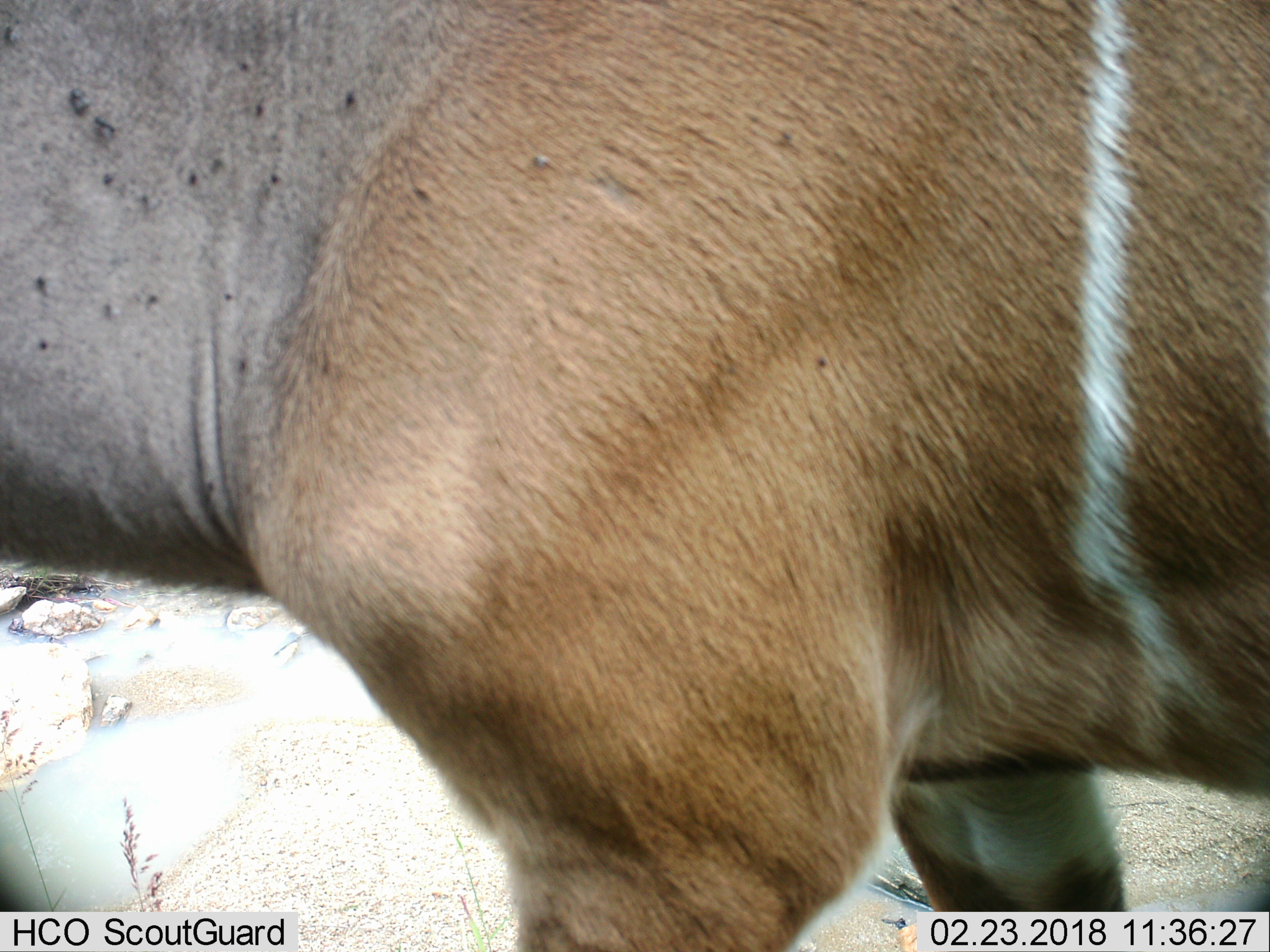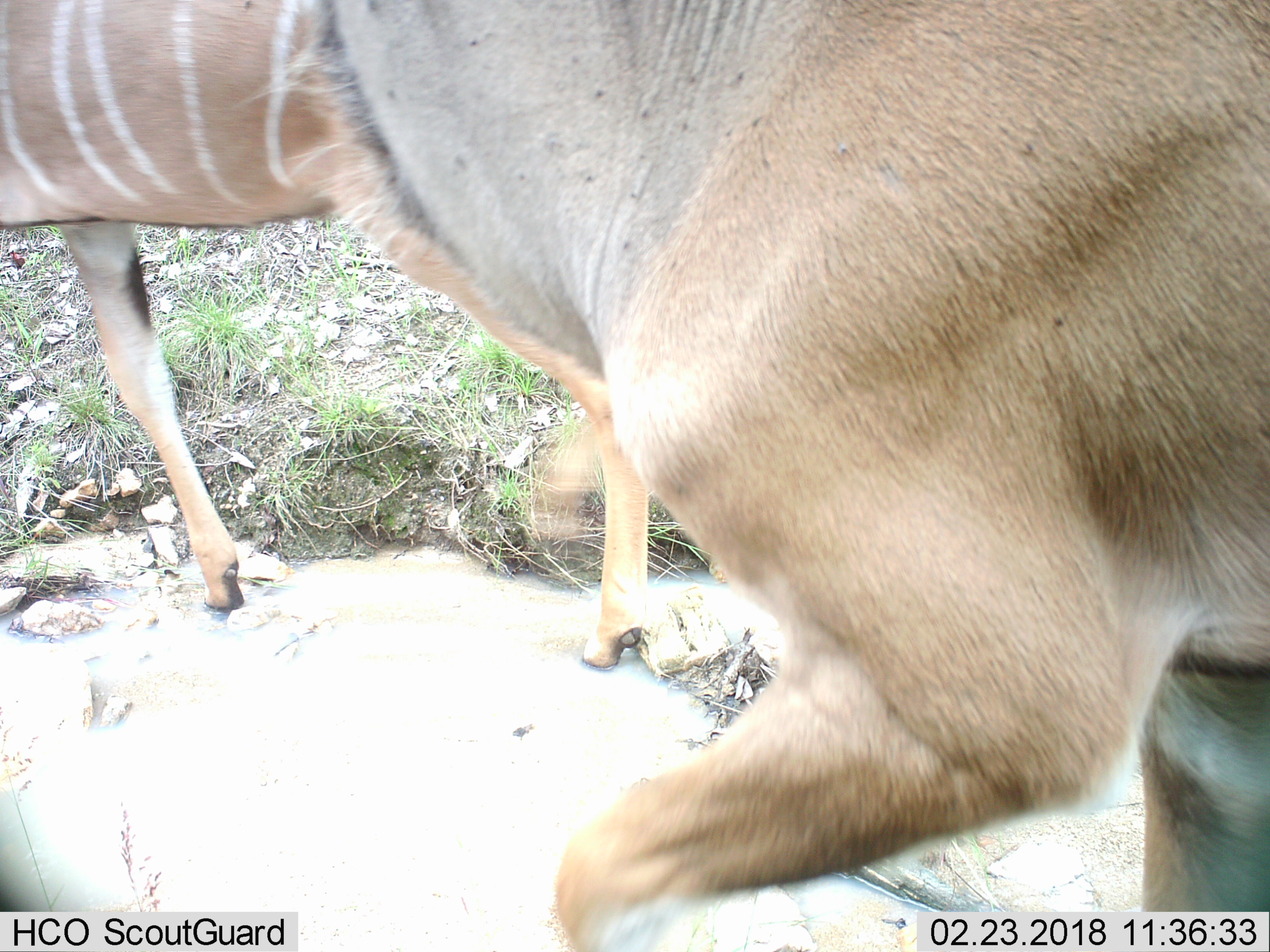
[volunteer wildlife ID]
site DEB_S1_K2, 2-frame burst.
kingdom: Animalia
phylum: Chordata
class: Mammalia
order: Artiodactyla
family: Bovidae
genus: Tragelaphus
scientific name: Tragelaphus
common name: kudu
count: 1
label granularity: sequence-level